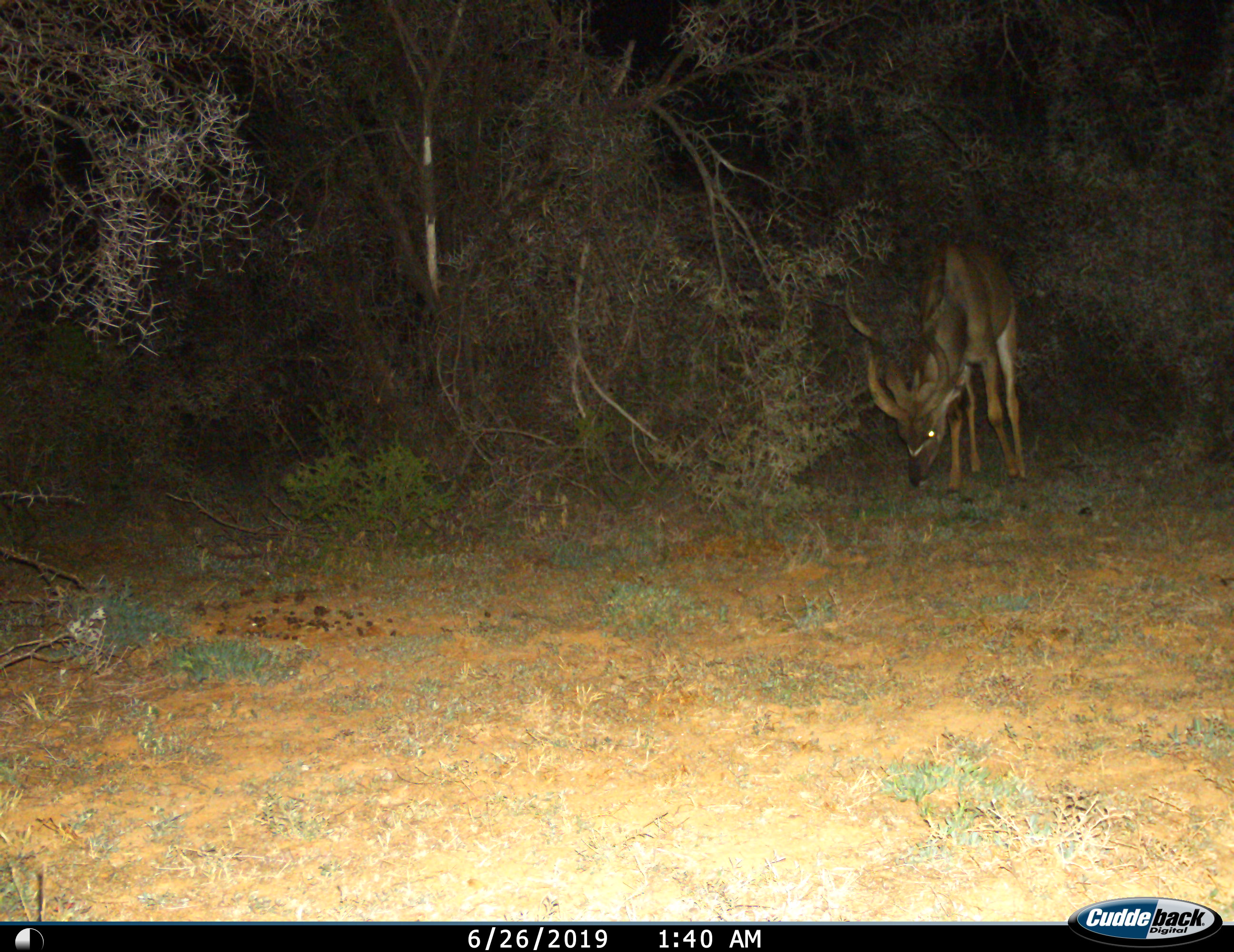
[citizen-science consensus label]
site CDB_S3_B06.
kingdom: Animalia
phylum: Chordata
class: Mammalia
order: Artiodactyla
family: Bovidae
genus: Tragelaphus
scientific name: Tragelaphus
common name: kudu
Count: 1.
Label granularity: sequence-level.